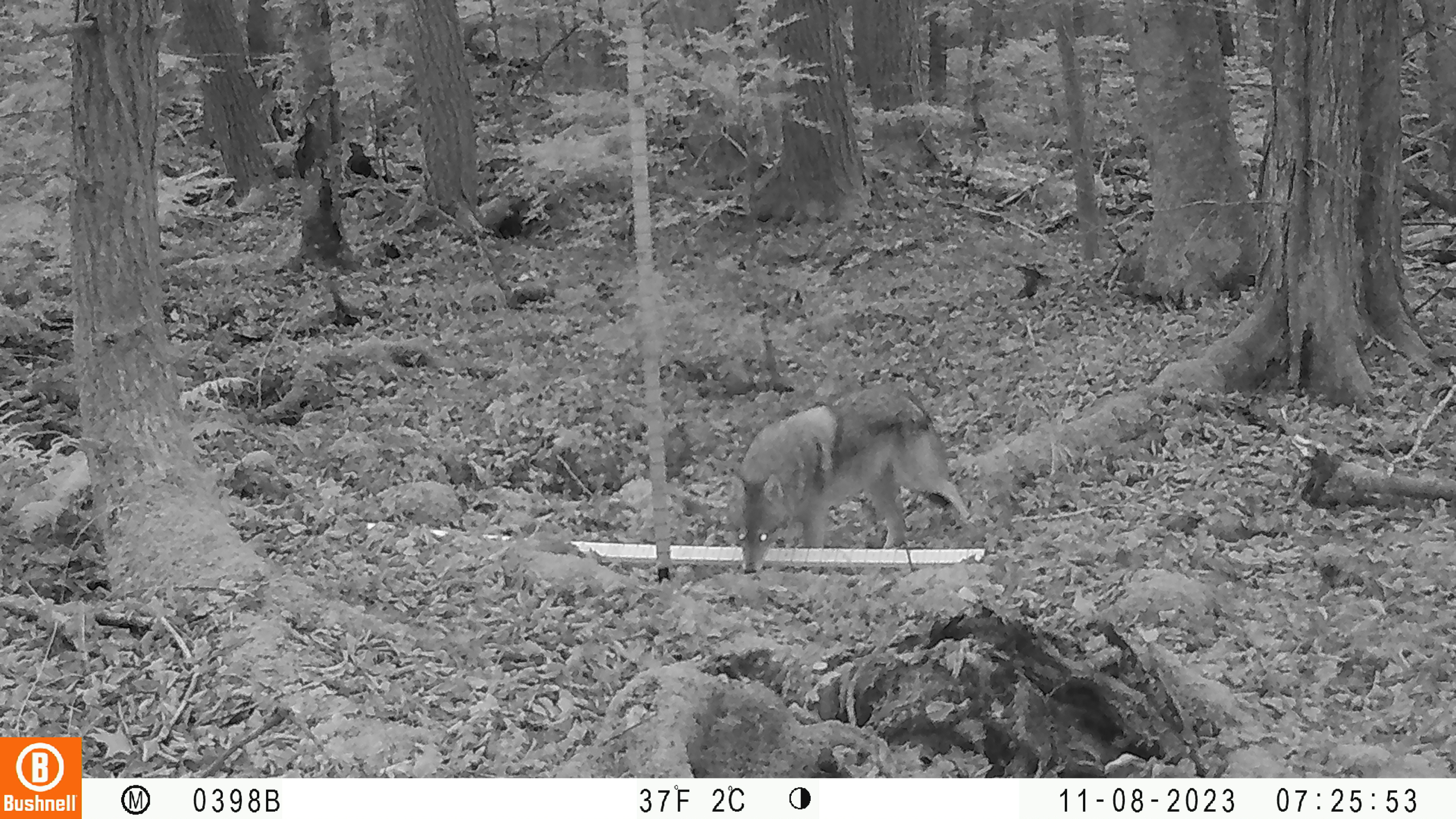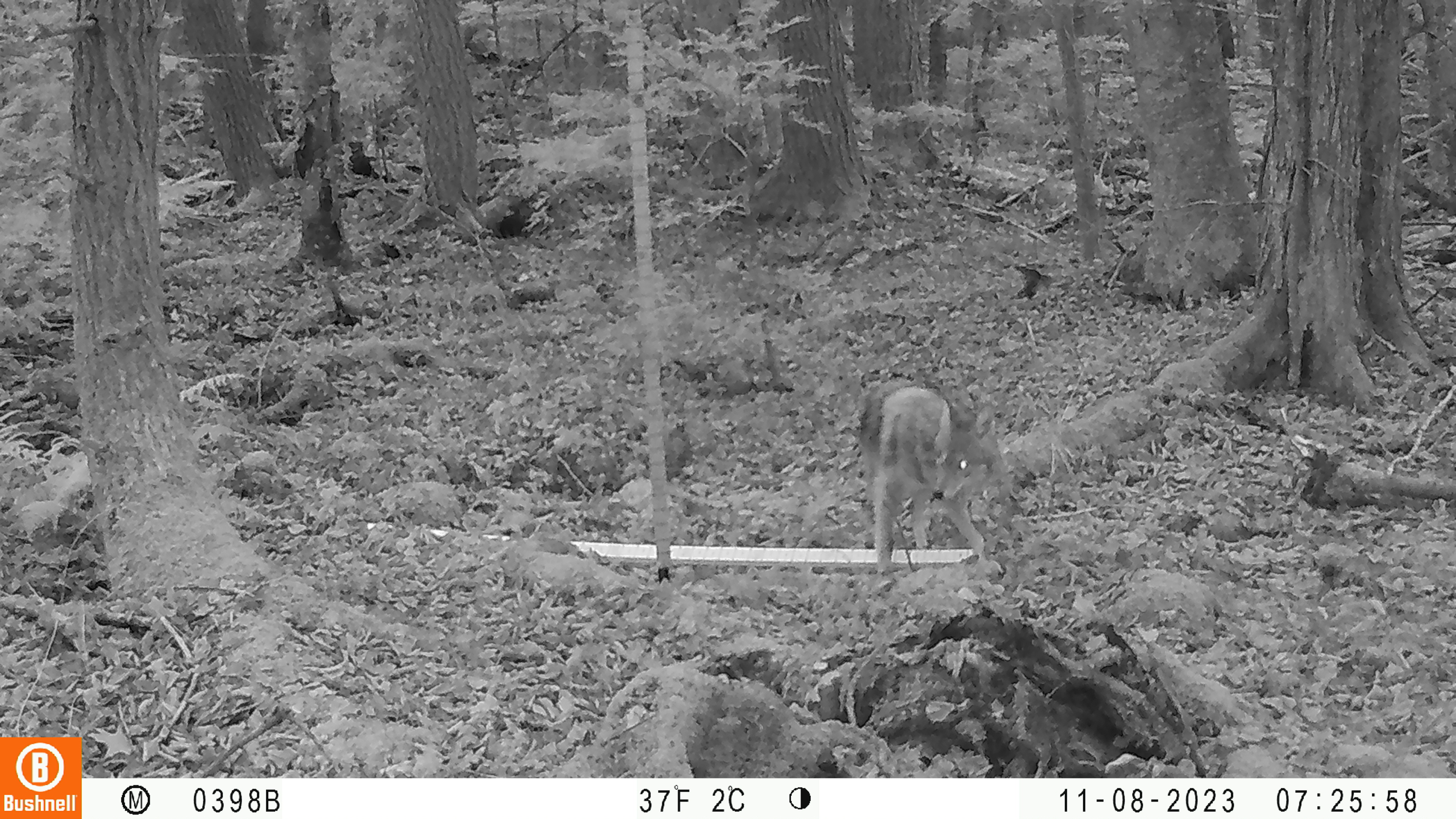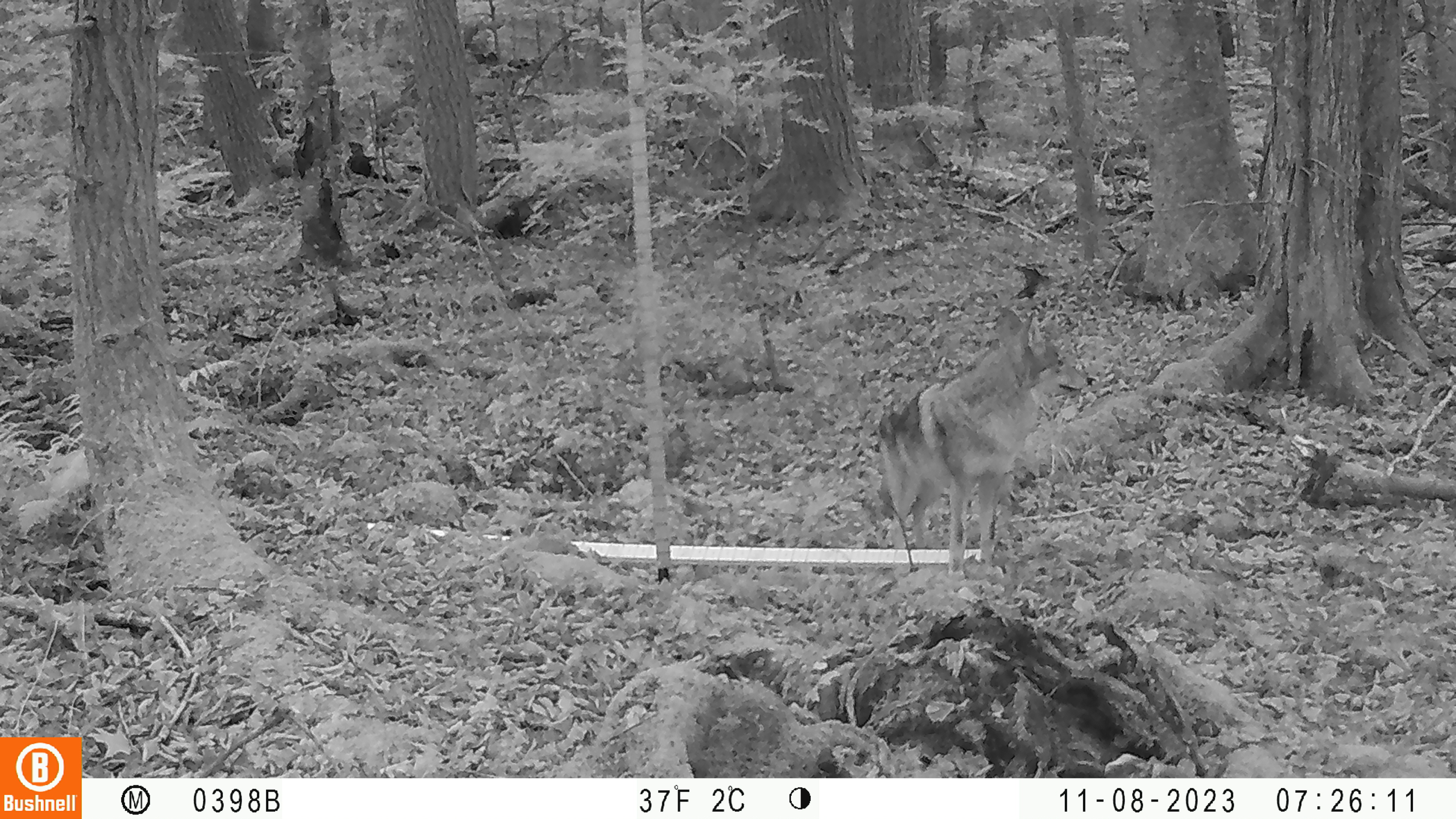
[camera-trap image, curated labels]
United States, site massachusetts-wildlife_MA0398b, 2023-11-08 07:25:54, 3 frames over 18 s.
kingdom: Animalia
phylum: Chordata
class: Mammalia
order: Carnivora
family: Canidae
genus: Canis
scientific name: Canis latrans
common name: coyote